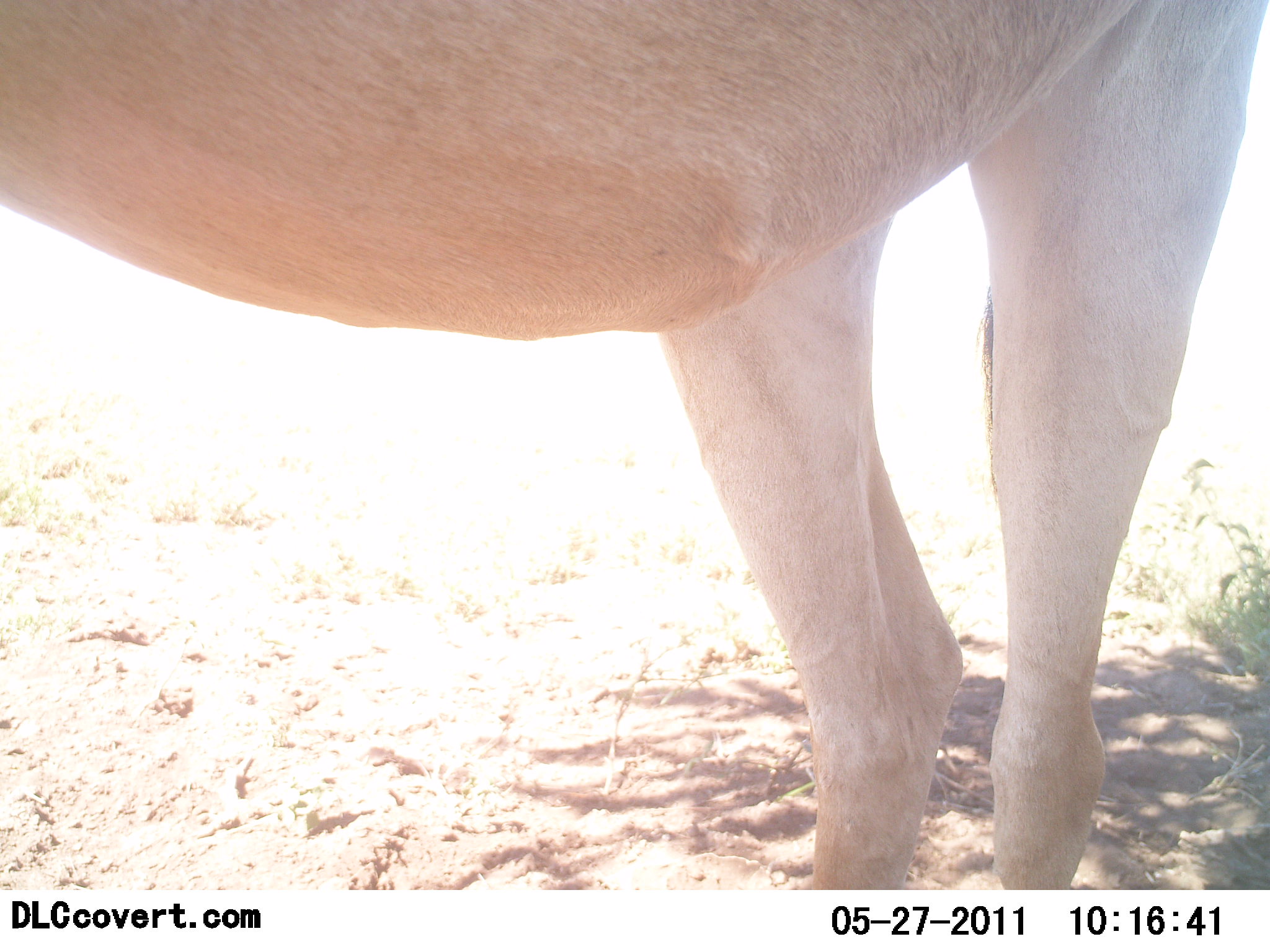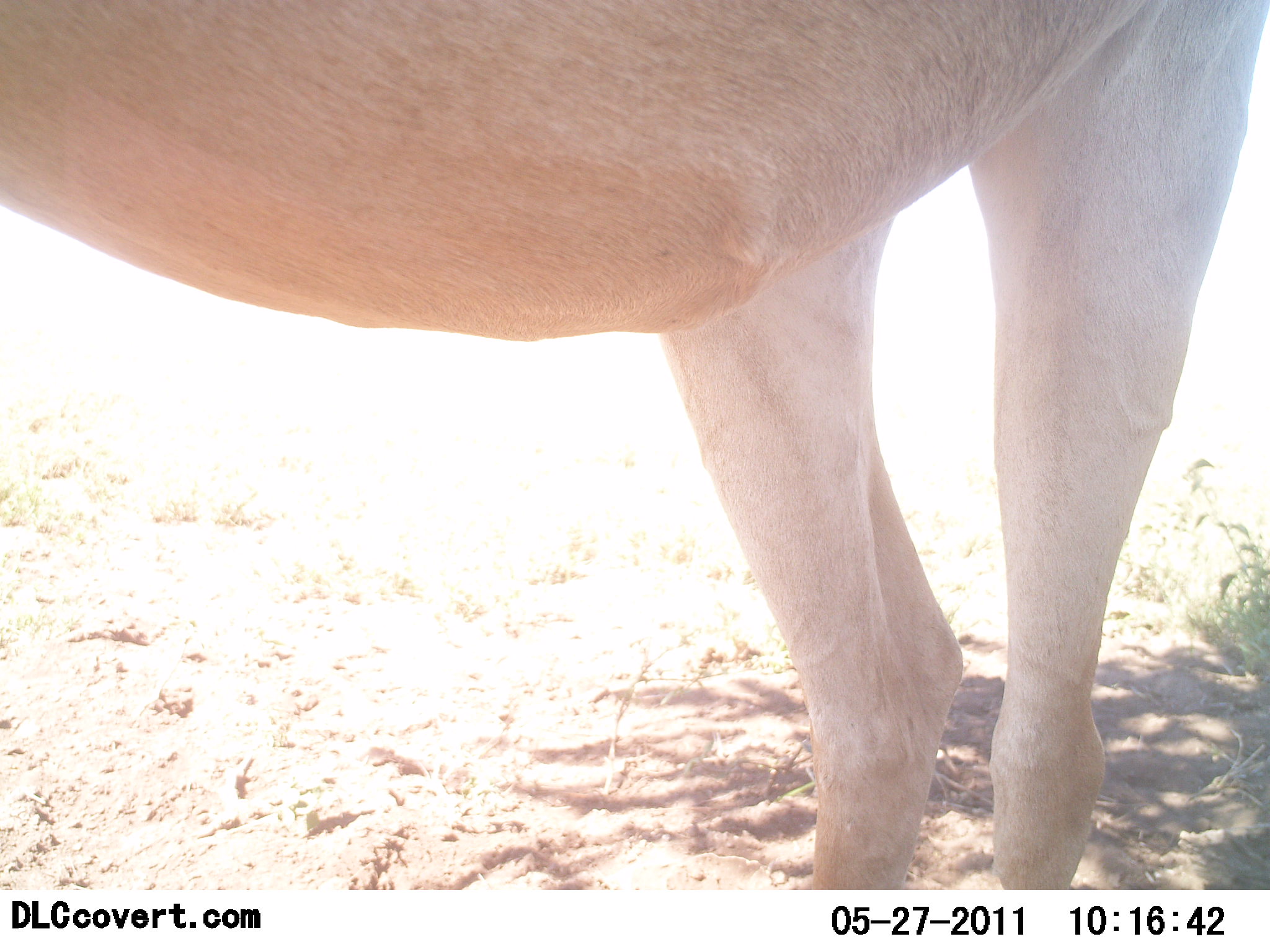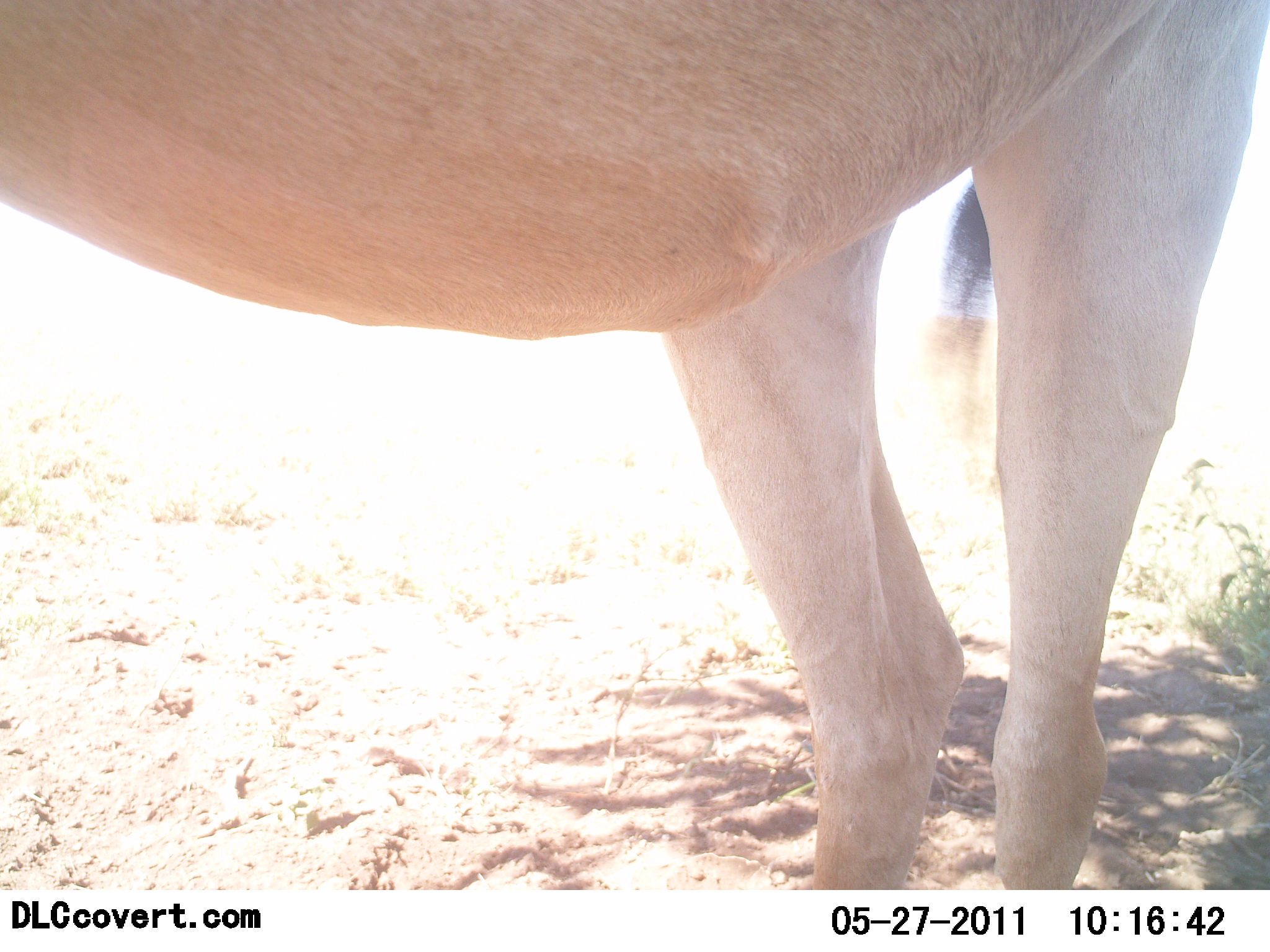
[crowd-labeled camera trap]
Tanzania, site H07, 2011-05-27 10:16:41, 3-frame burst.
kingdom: Animalia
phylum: Chordata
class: Mammalia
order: Artiodactyla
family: Bovidae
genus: Alcelaphus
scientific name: Alcelaphus buselaphus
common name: hartebeest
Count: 1.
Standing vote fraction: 100%.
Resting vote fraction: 9%.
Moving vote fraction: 0%.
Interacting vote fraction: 0%.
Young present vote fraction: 0%.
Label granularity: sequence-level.